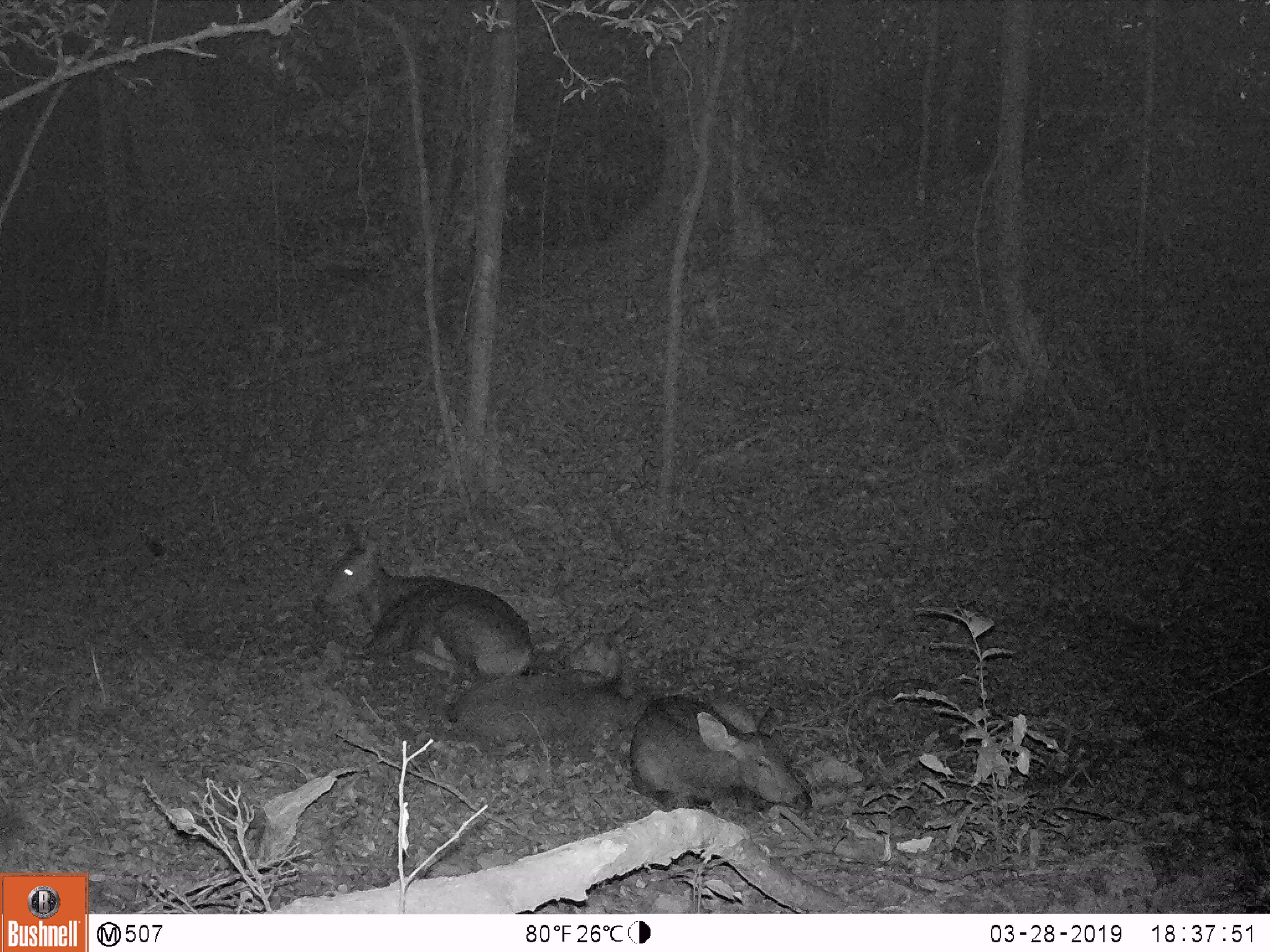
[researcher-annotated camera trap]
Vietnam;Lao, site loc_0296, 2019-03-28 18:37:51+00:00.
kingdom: Animalia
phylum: Chordata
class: Mammalia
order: Artiodactyla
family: Cervidae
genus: Rusa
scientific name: Rusa unicolor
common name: sambar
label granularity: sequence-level